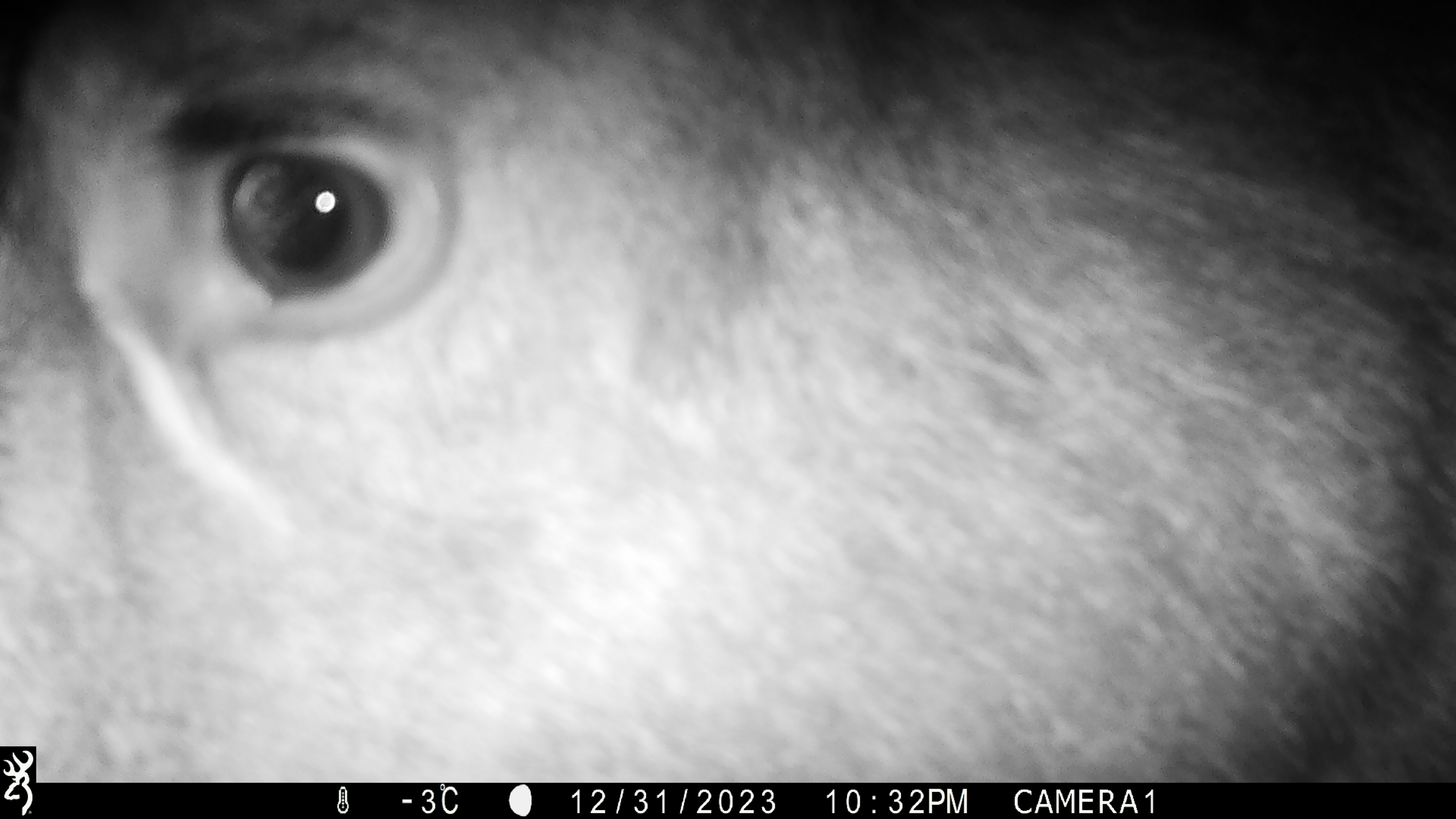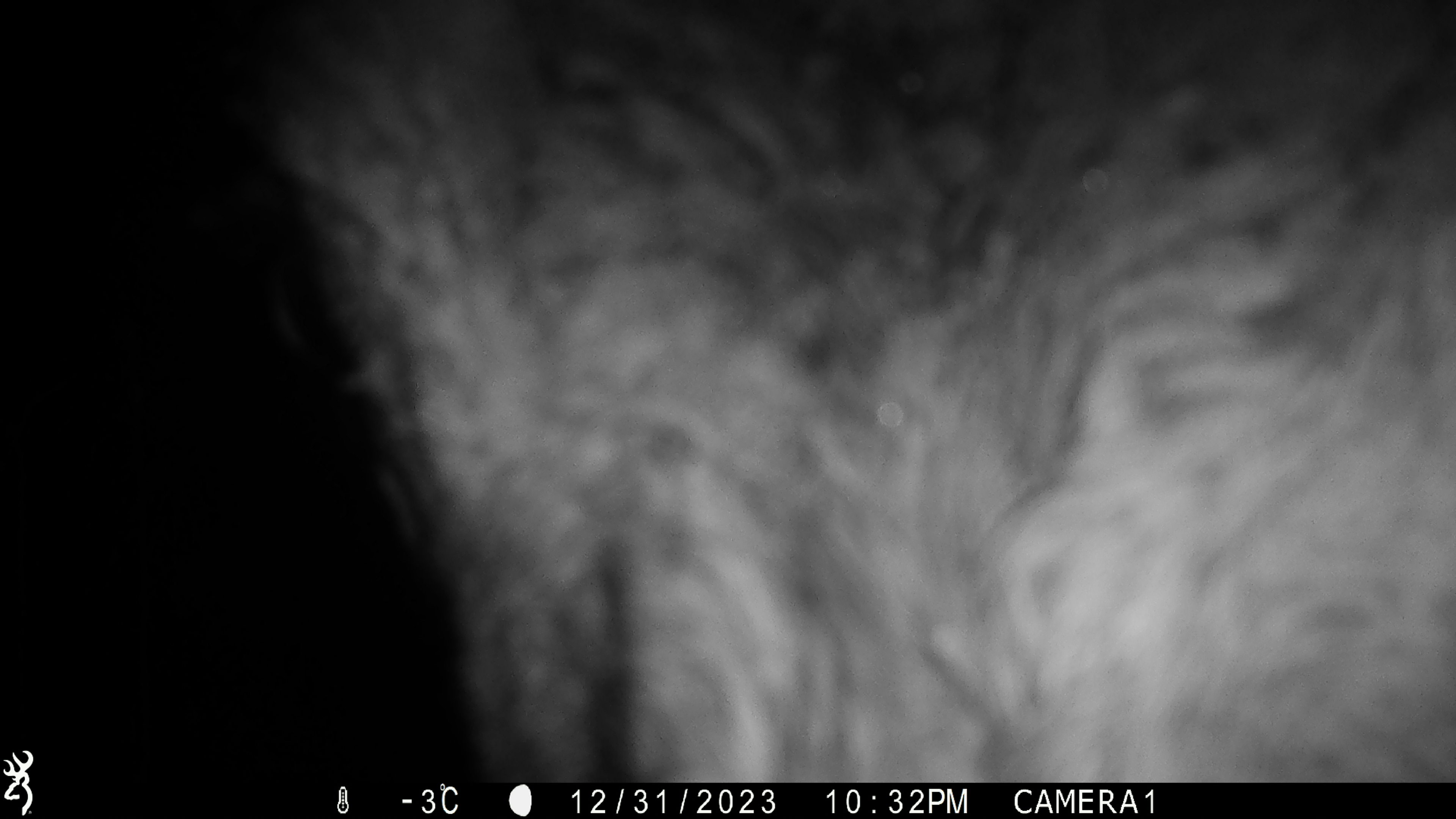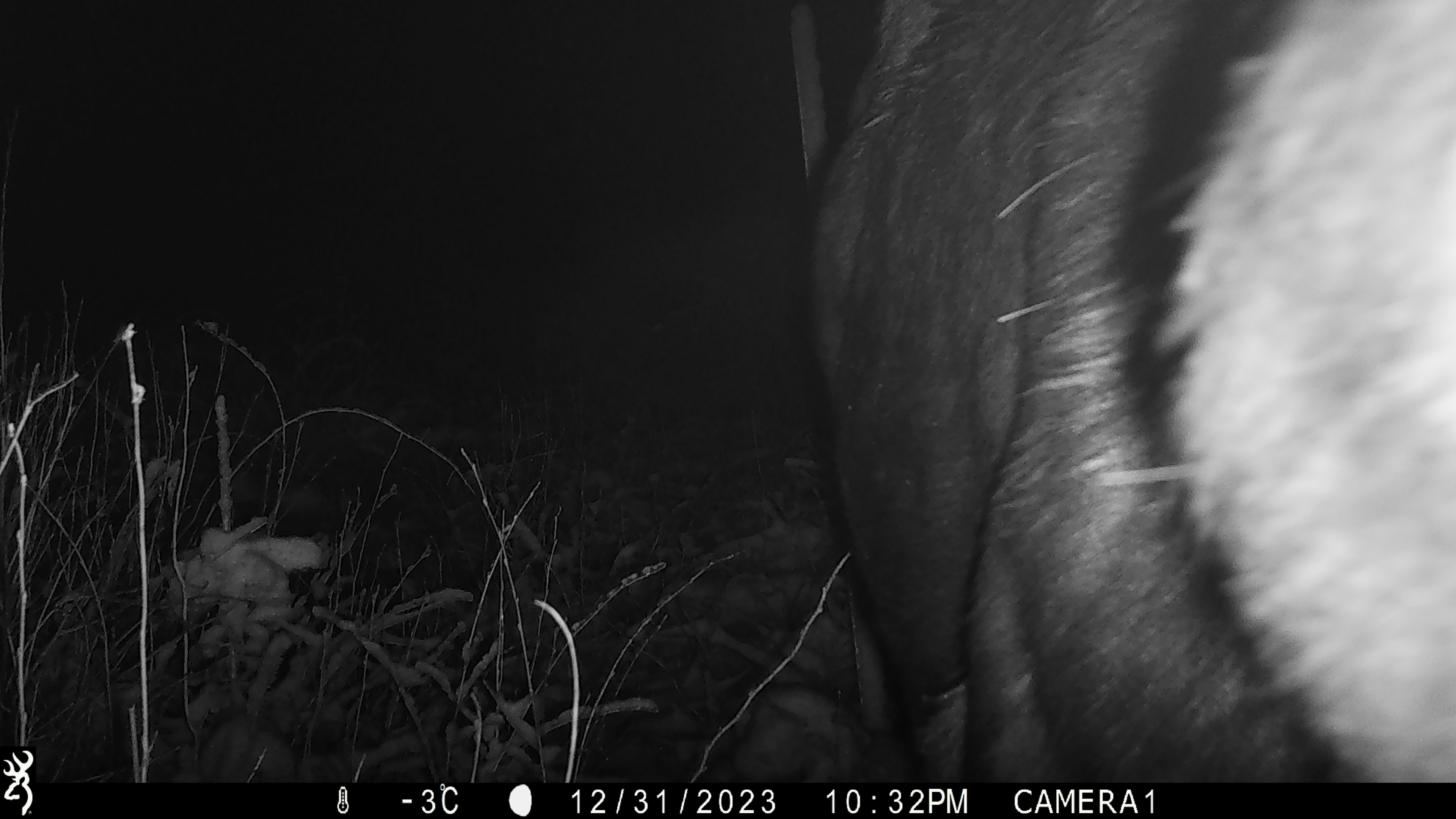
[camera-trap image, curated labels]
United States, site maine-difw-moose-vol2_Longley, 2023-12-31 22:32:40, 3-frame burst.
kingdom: Animalia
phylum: Chordata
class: Mammalia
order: Artiodactyla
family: Cervidae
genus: Alces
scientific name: Alces alces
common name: moose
Moose (Alces alces).